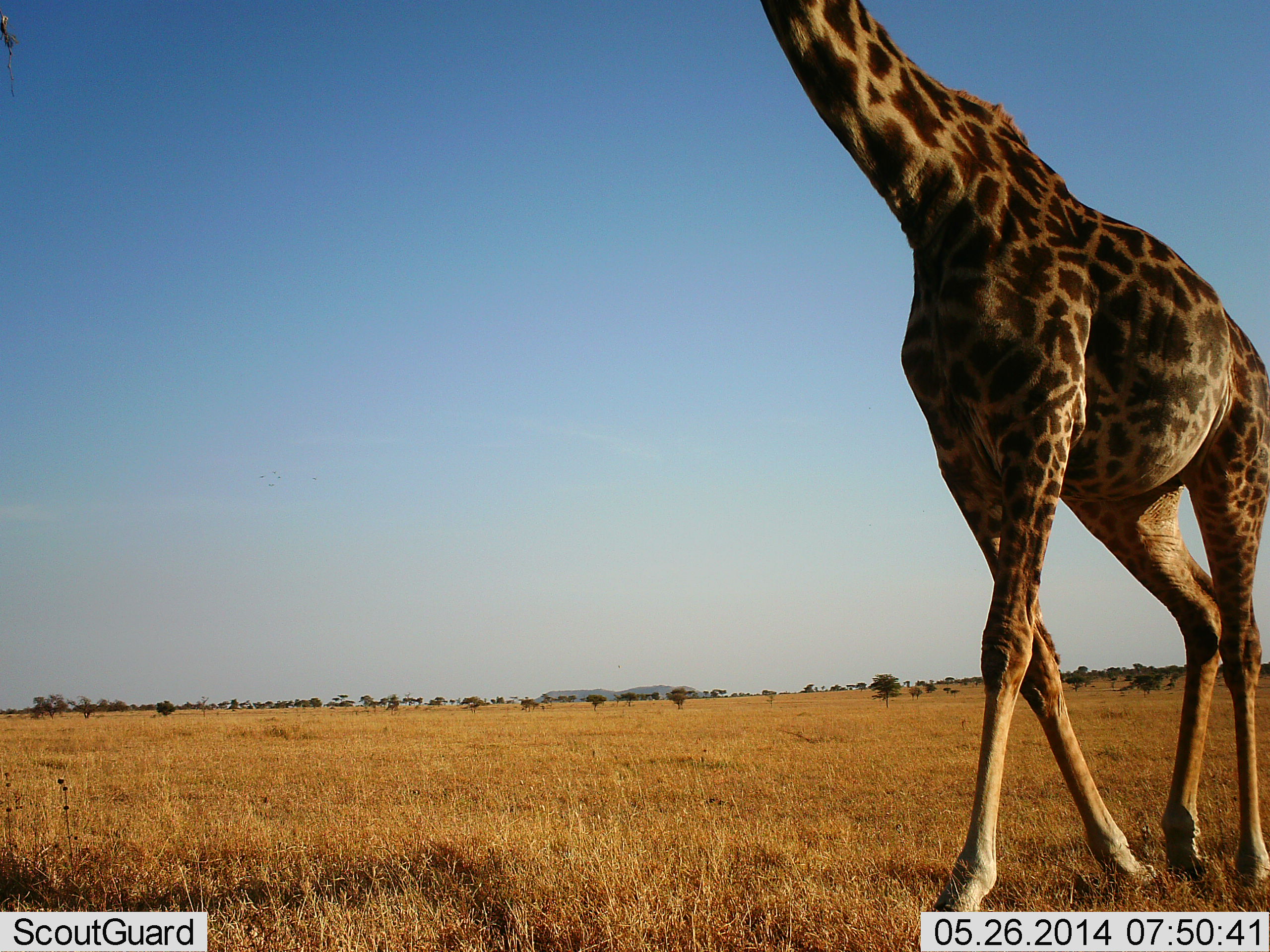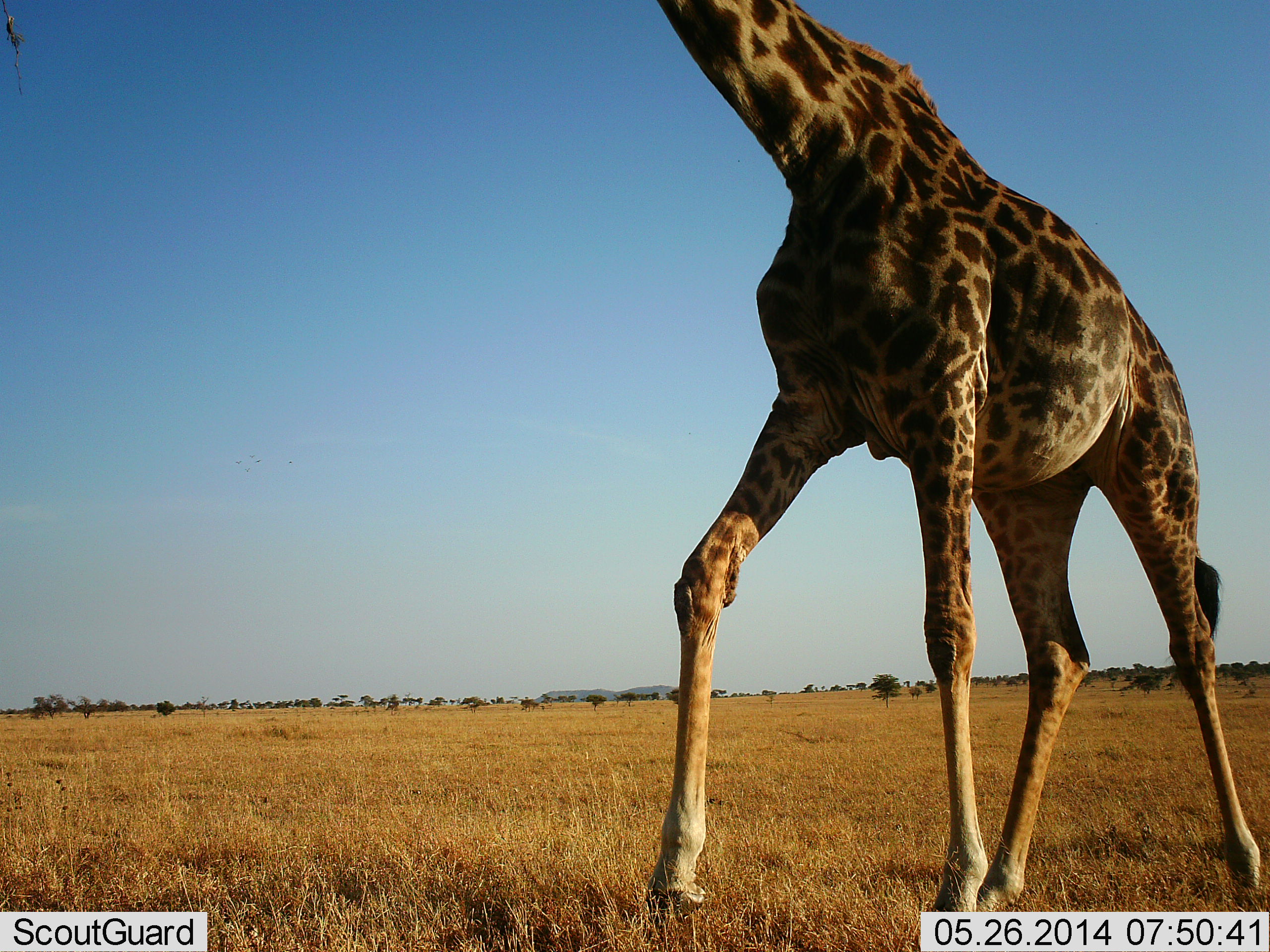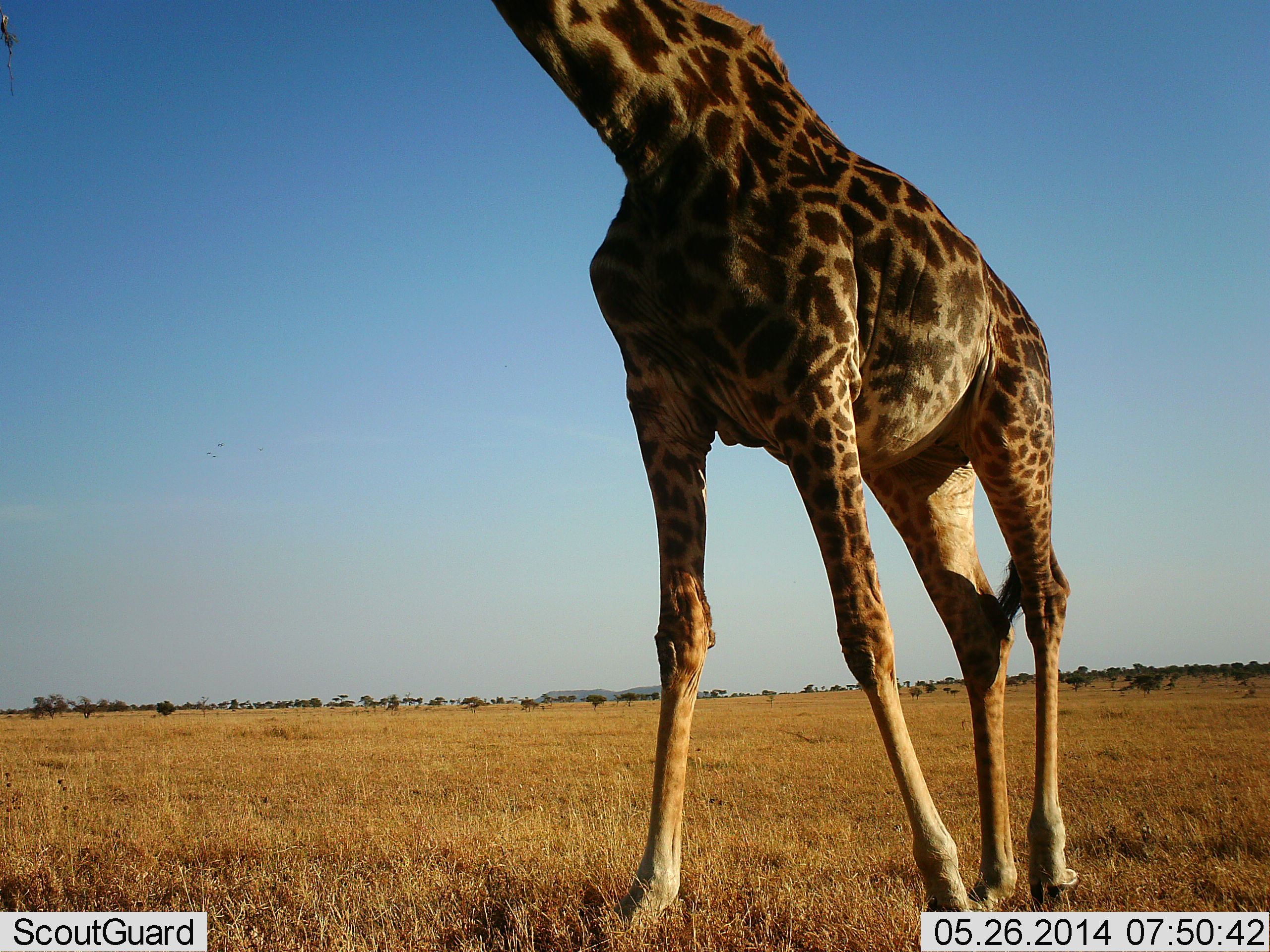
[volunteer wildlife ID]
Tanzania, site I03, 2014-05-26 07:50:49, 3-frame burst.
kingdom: Animalia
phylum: Chordata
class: Mammalia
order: Artiodactyla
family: Giraffidae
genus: Giraffa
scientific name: Giraffa camelopardalis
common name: giraffe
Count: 1.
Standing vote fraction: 10%.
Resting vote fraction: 0%.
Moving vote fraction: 100%.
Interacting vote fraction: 0%.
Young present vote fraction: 0%.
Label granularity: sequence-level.